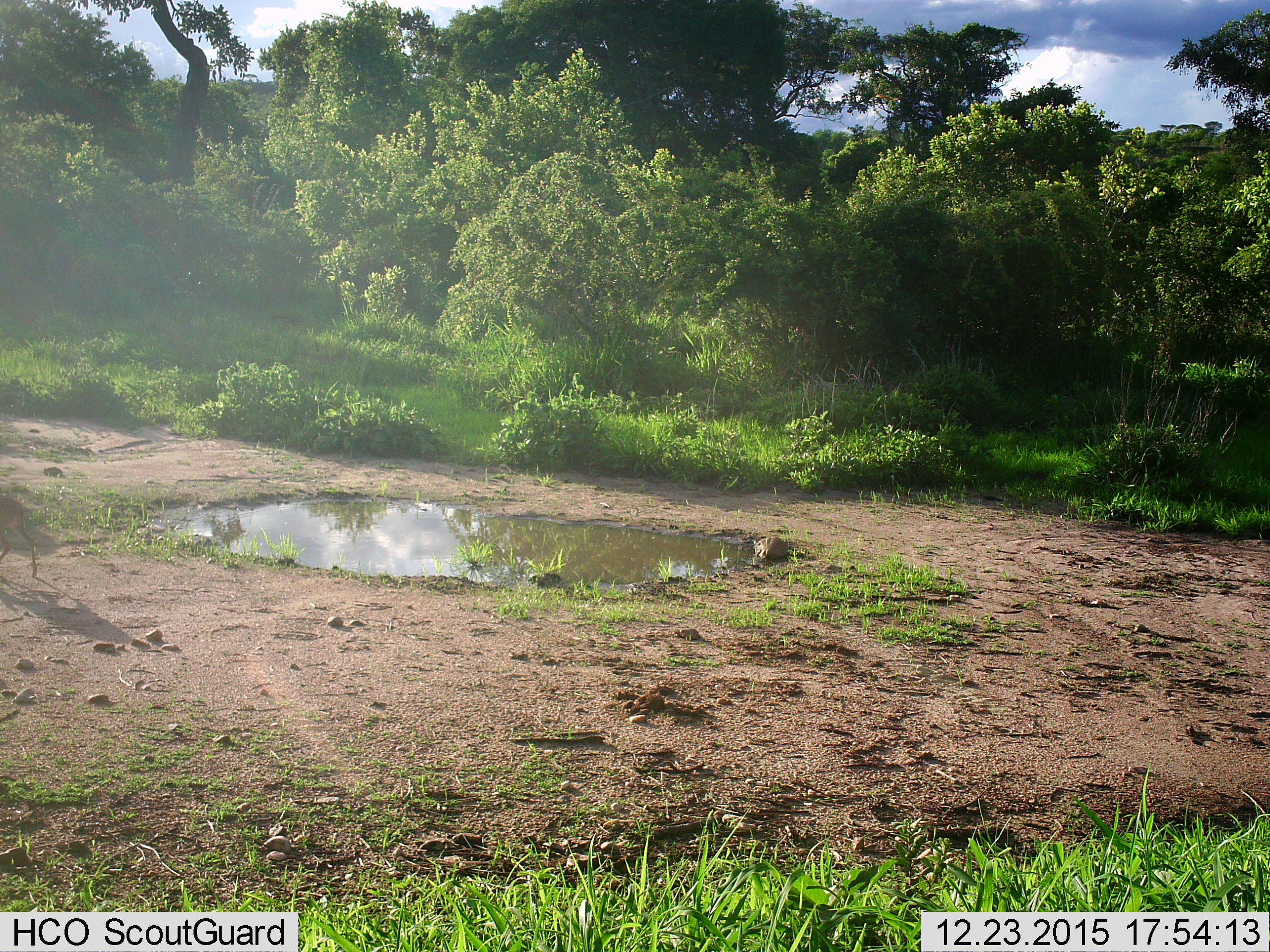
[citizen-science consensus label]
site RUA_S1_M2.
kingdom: Animalia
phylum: Chordata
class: Mammalia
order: Artiodactyla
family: Bovidae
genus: Madoqua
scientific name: Madoqua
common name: dik-dik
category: dikdik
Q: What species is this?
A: Dikdik (dik-dik) (Madoqua).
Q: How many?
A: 1.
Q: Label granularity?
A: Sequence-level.